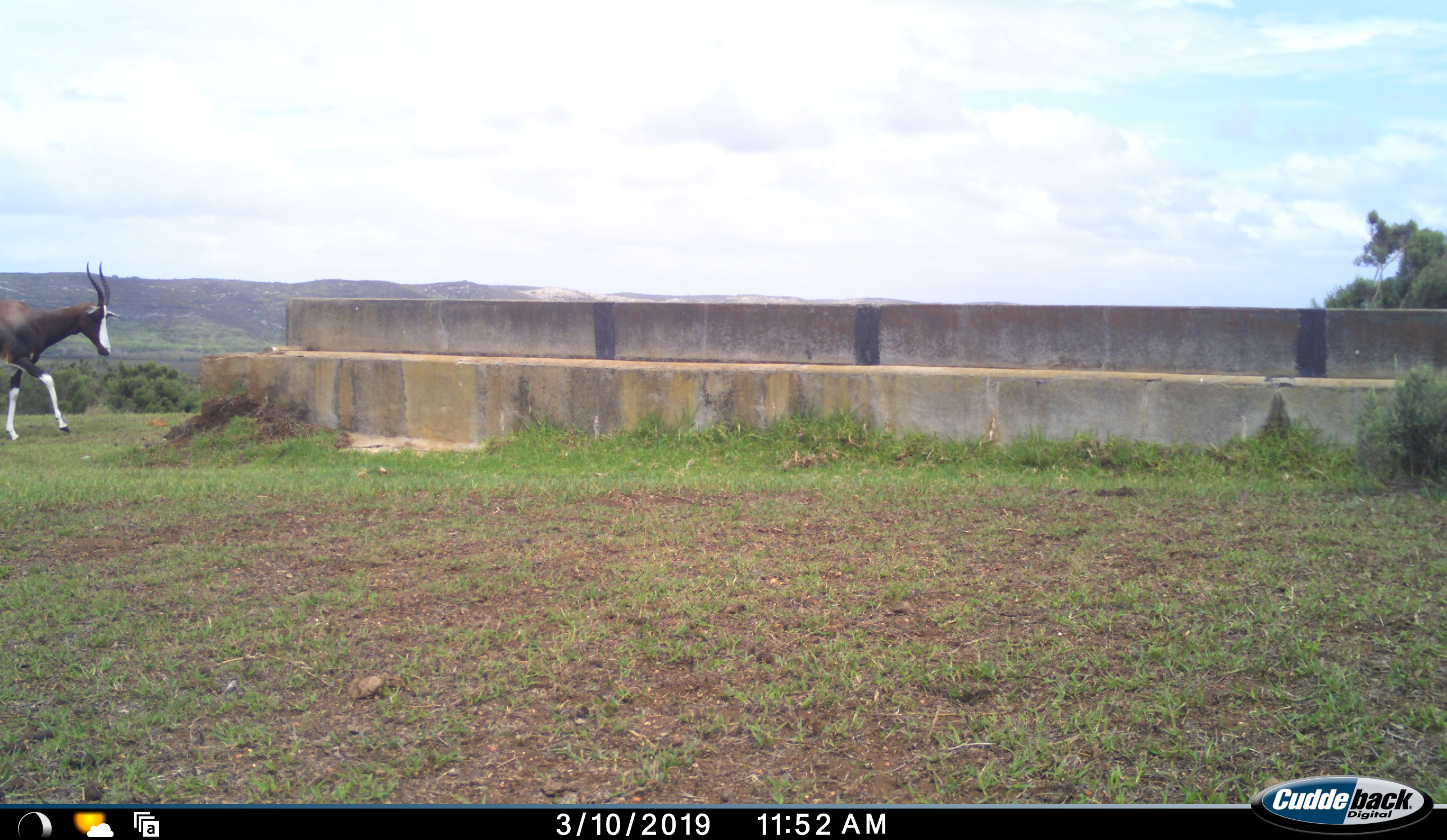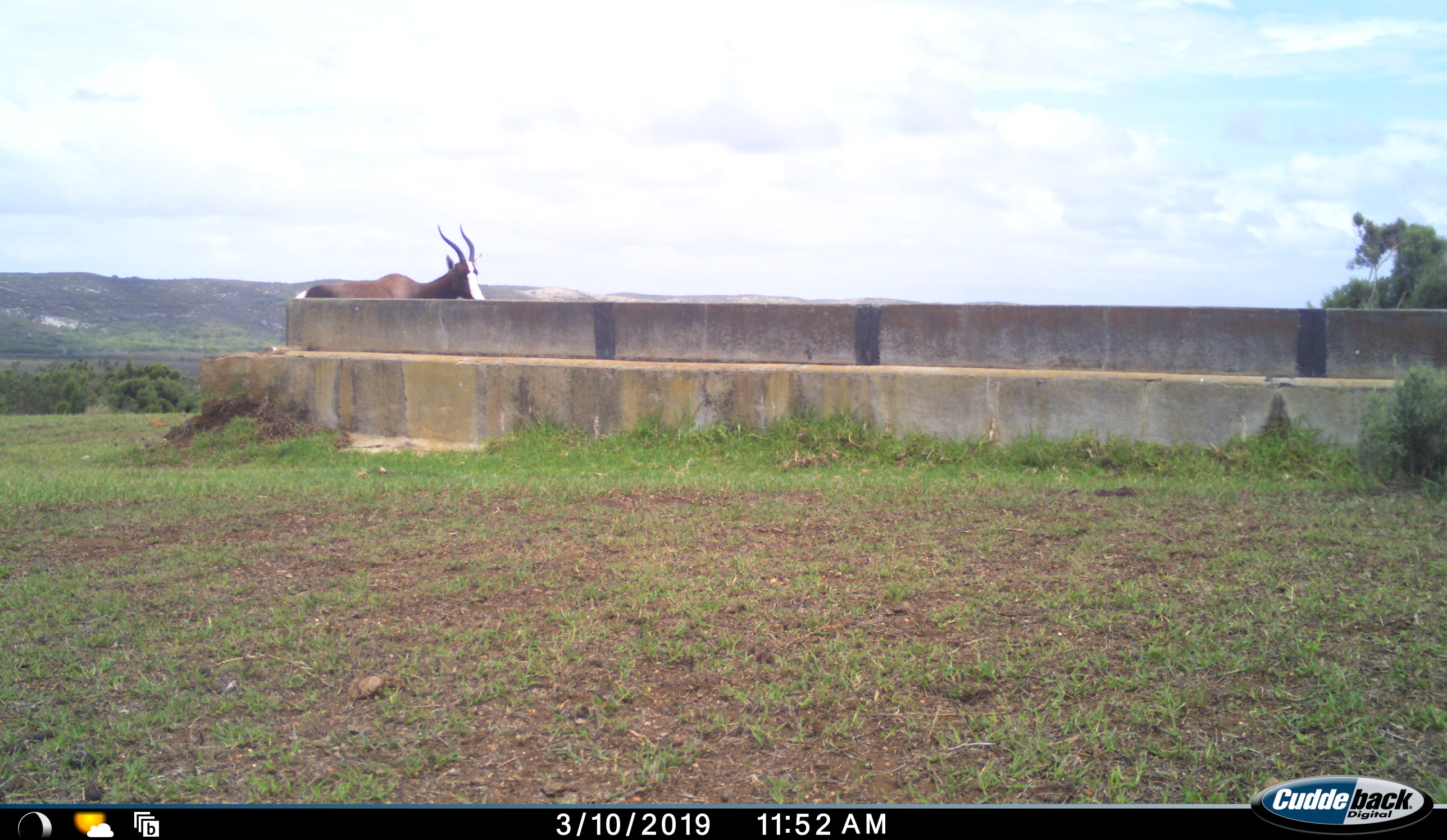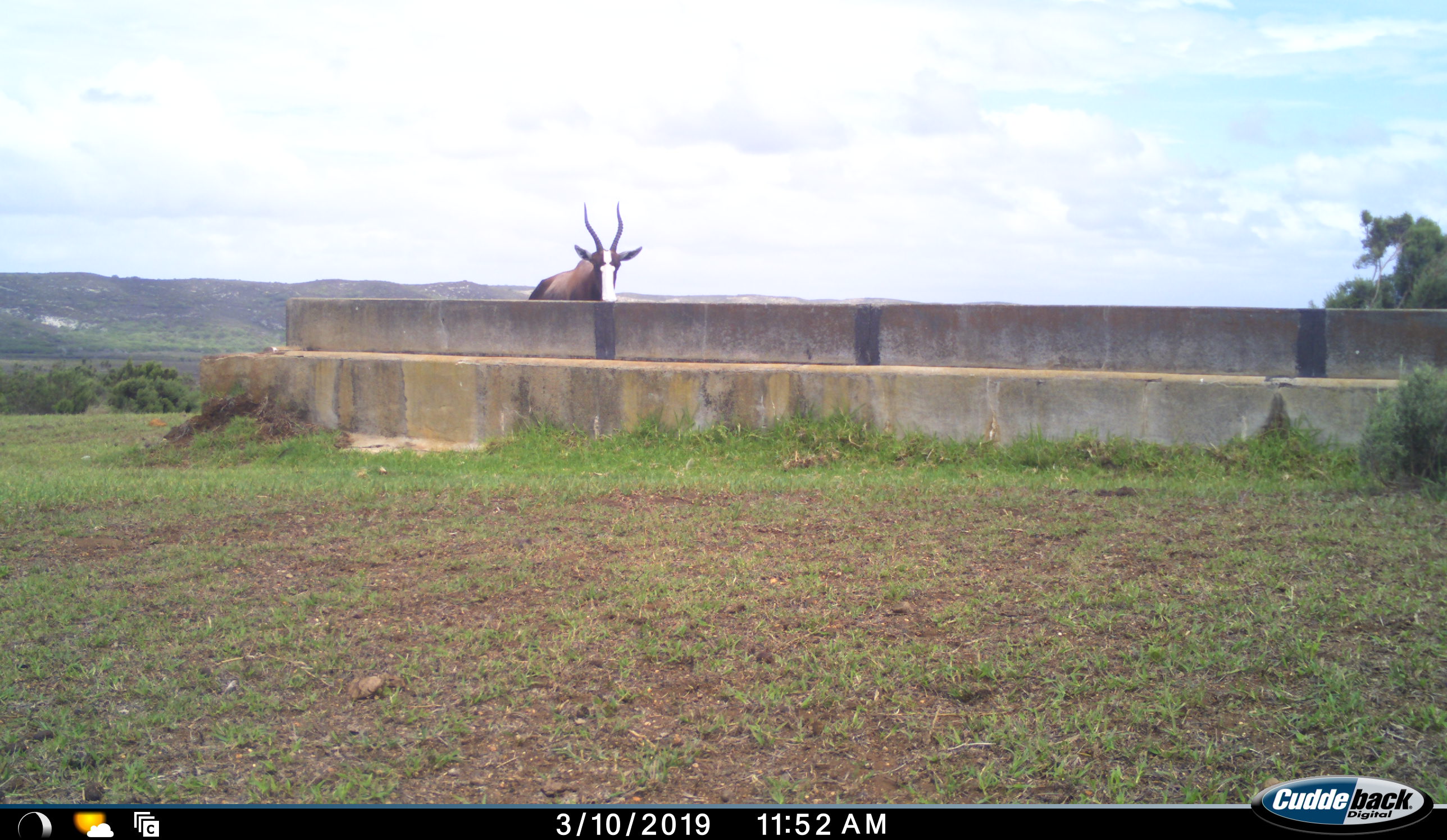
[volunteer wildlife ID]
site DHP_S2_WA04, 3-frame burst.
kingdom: Animalia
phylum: Chordata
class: Mammalia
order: Artiodactyla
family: Bovidae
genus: Damaliscus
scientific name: Damaliscus pygargus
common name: bontebok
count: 1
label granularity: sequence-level